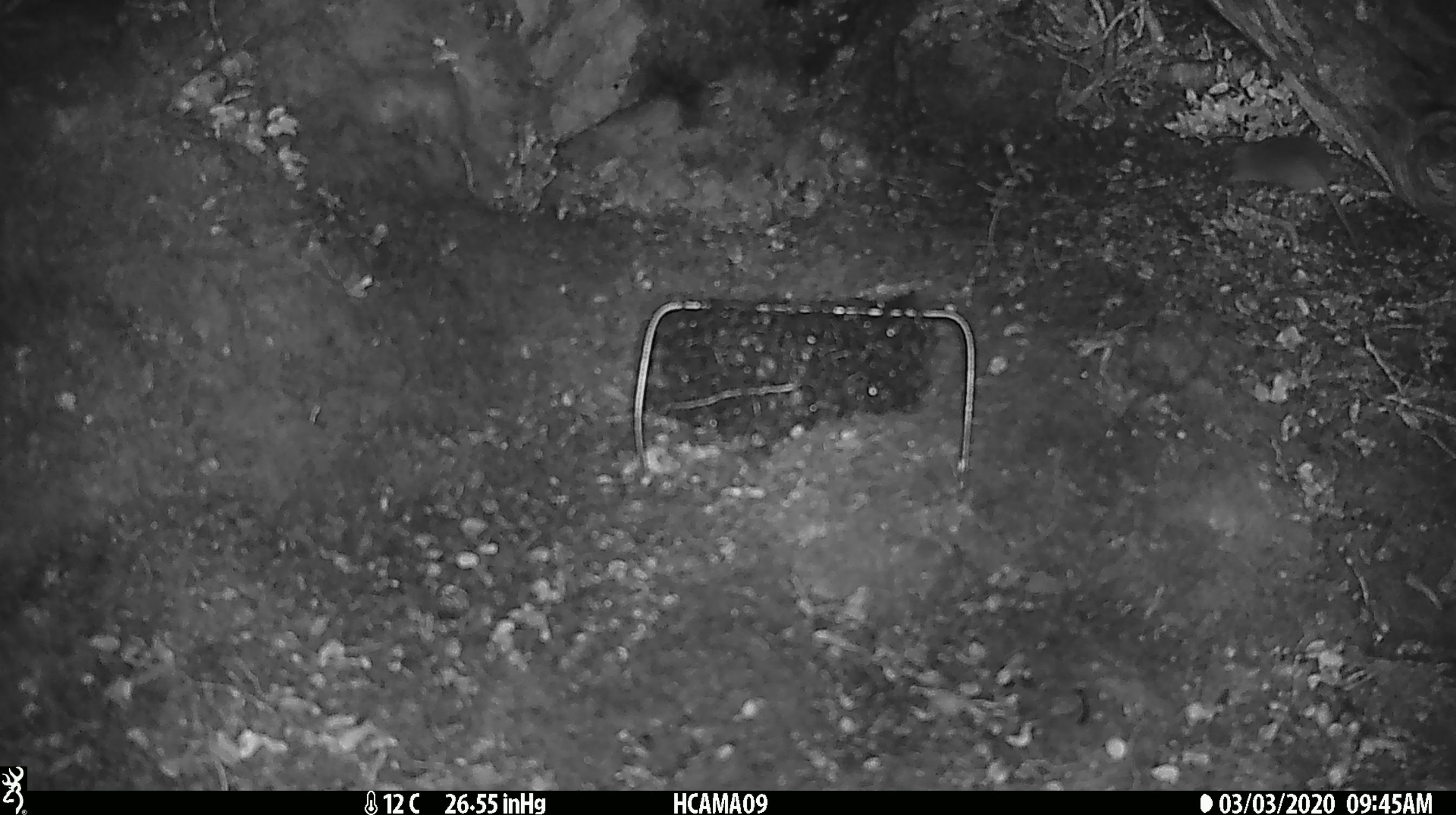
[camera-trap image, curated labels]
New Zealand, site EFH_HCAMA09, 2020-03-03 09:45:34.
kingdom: Animalia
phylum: Chordata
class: Mammalia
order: Rodentia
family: Muridae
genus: Mus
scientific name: Mus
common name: mouse